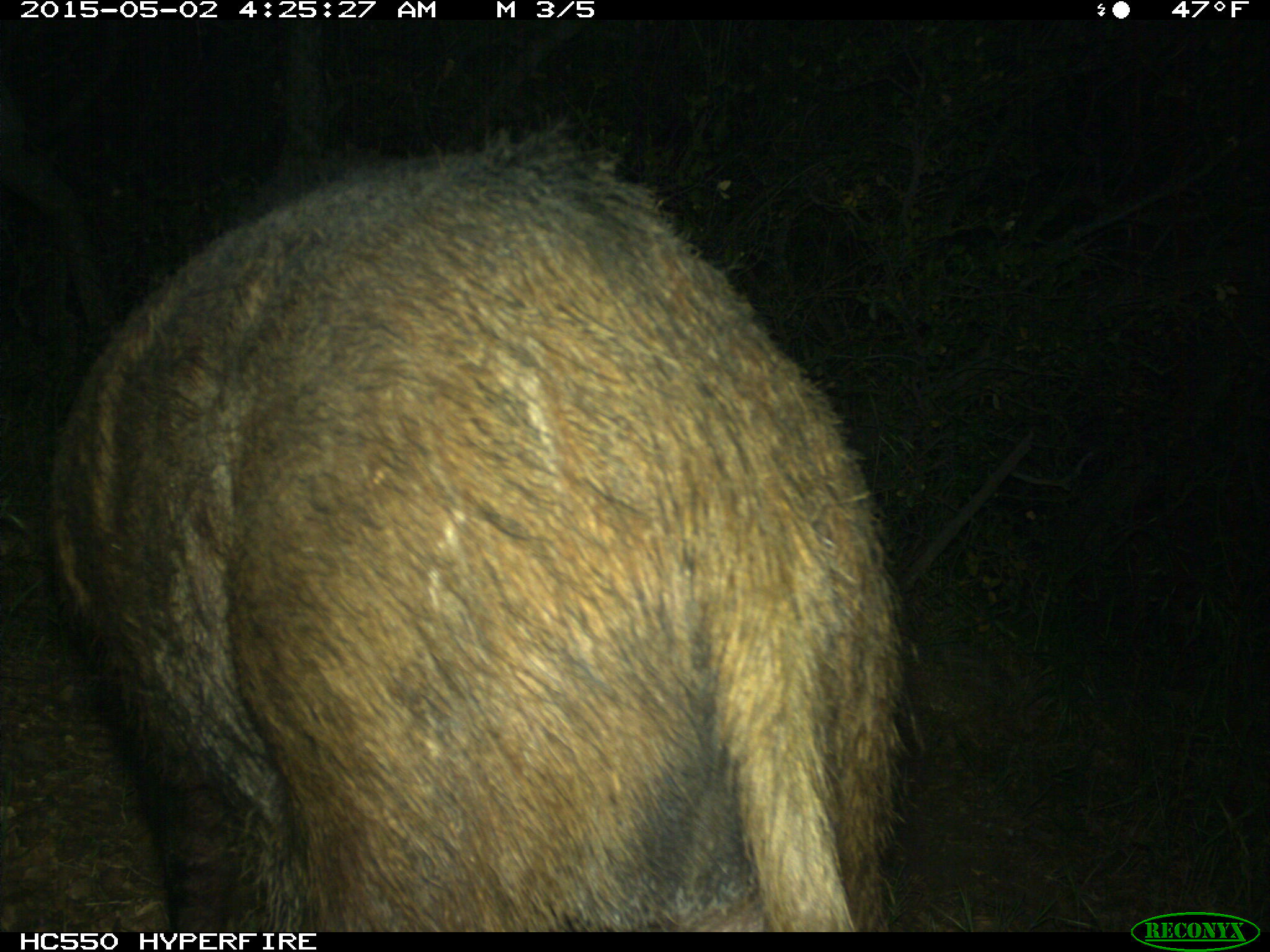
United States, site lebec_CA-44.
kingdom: Animalia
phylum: Chordata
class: Mammalia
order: Artiodactyla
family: Suidae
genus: Sus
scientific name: Sus scrofa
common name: wild boar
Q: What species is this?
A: Sus scrofa (wild boar).